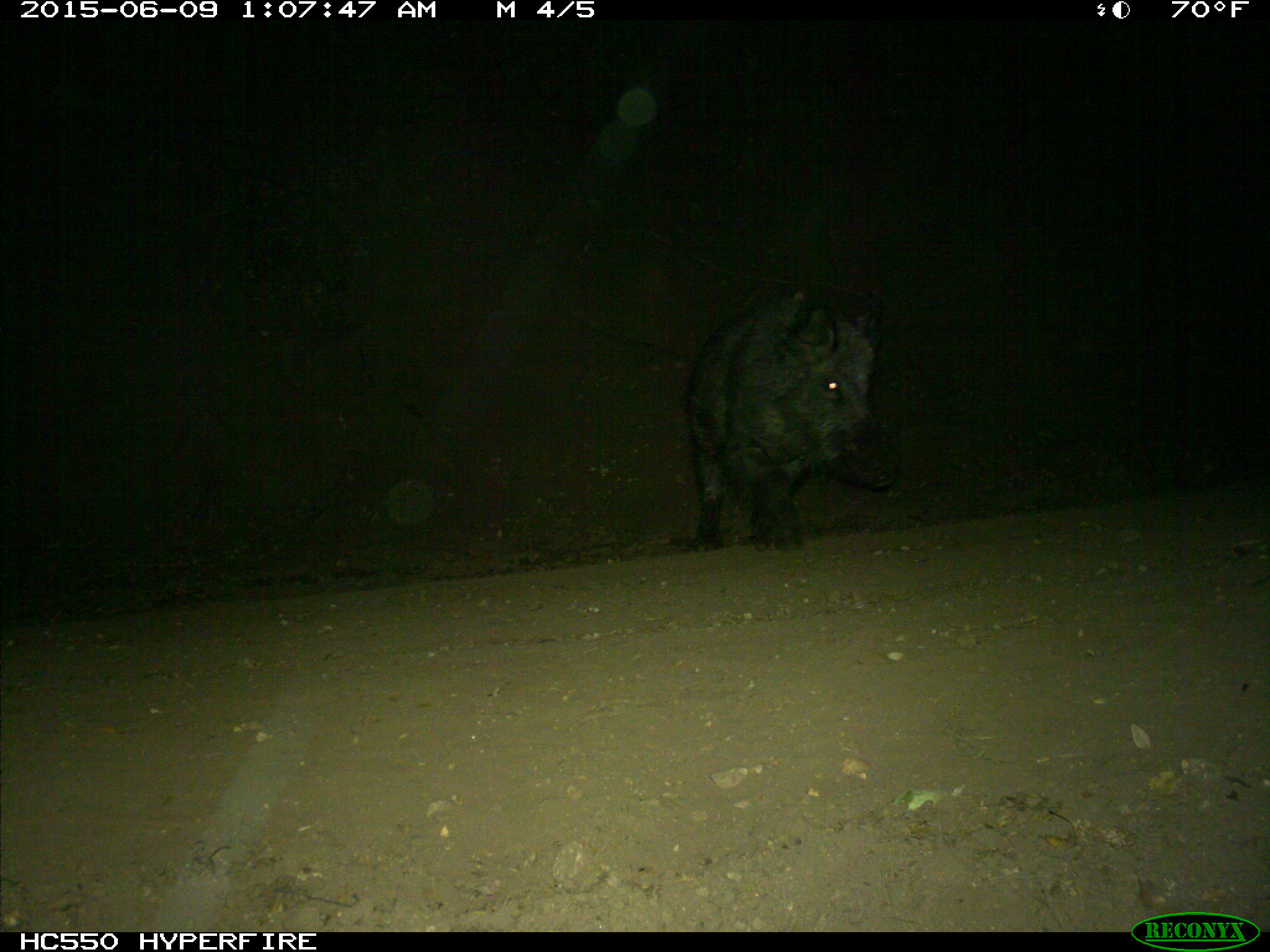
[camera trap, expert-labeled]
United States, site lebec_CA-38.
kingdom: Animalia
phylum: Chordata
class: Mammalia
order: Artiodactyla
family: Suidae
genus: Sus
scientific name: Sus scrofa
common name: wild boar